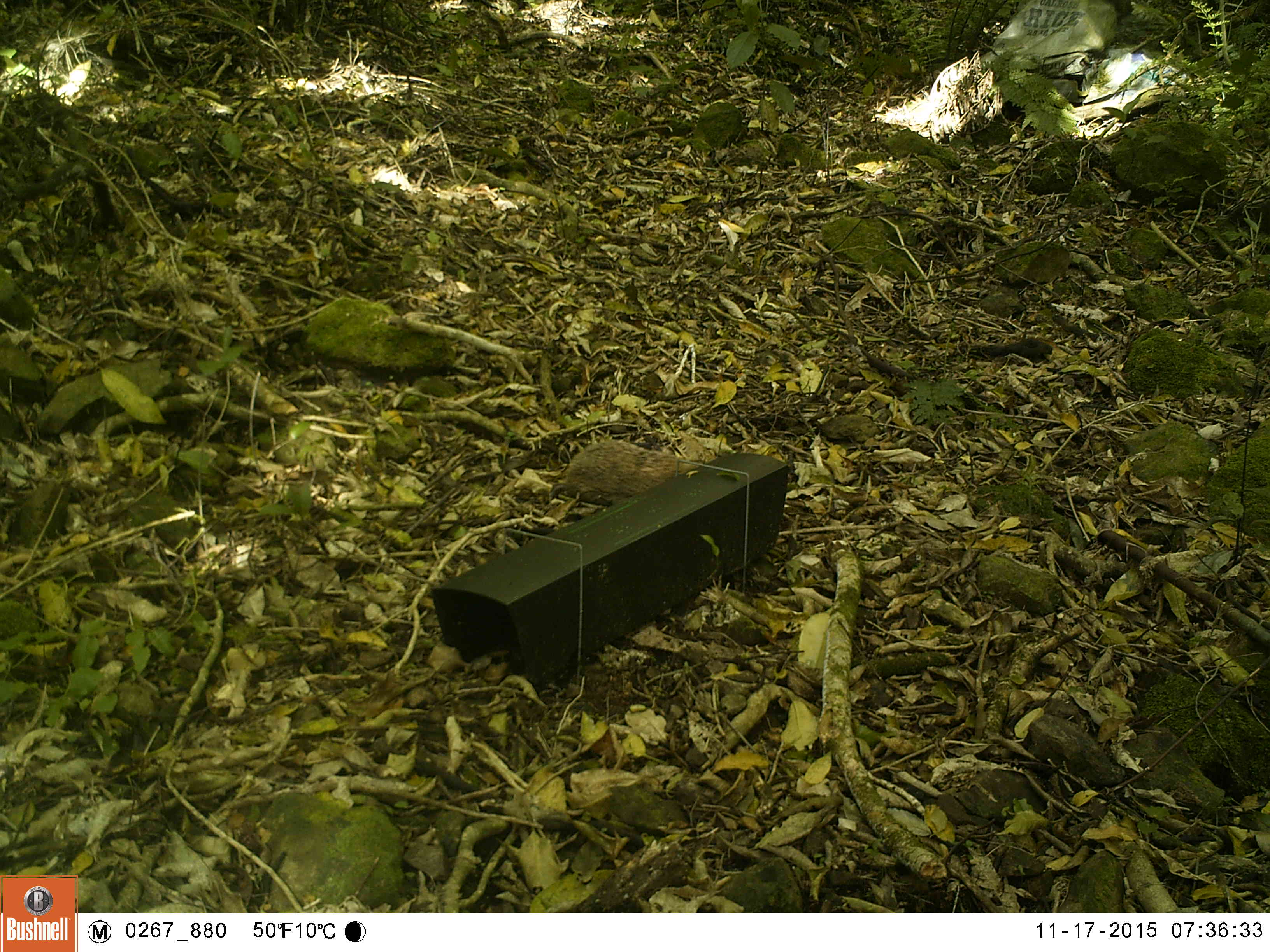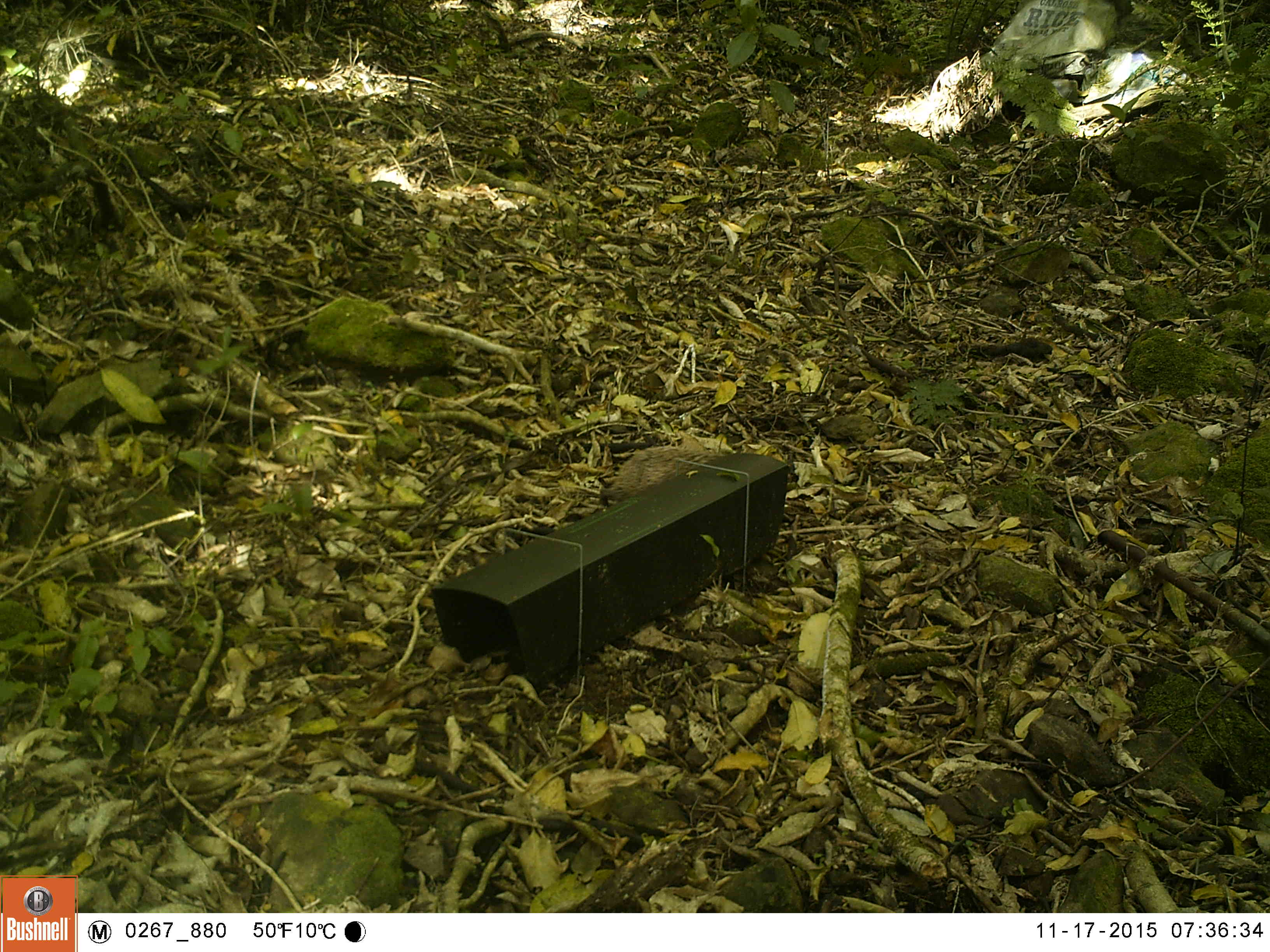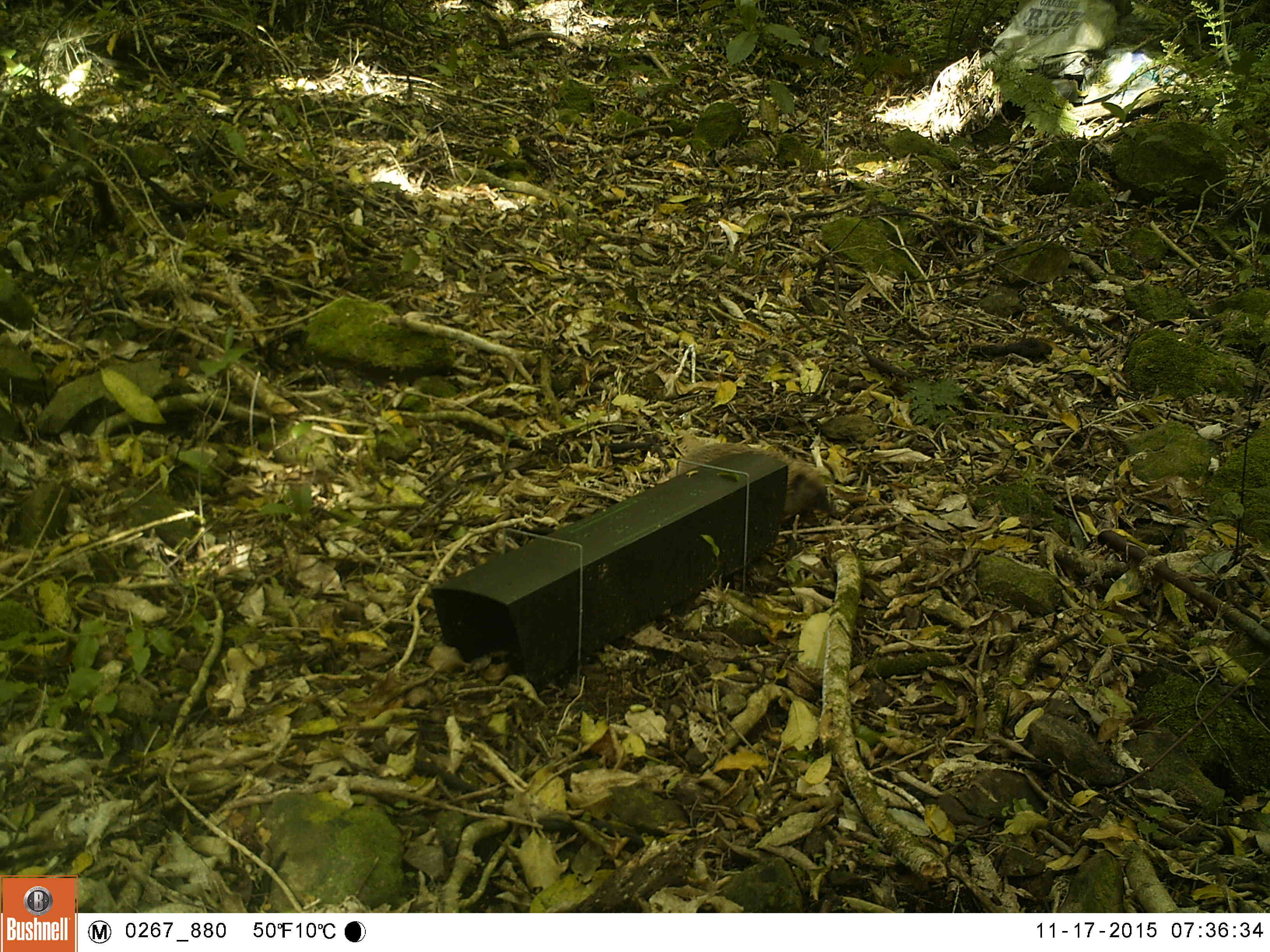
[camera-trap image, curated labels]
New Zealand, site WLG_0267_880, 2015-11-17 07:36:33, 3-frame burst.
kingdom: Animalia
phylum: Chordata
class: Mammalia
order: Eulipotyphla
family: Erinaceidae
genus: Erinaceus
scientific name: Erinaceus europaeus europaeus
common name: european hedgehog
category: hedgehog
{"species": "hedgehog (european hedgehog) (Erinaceus europaeus europaeus)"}